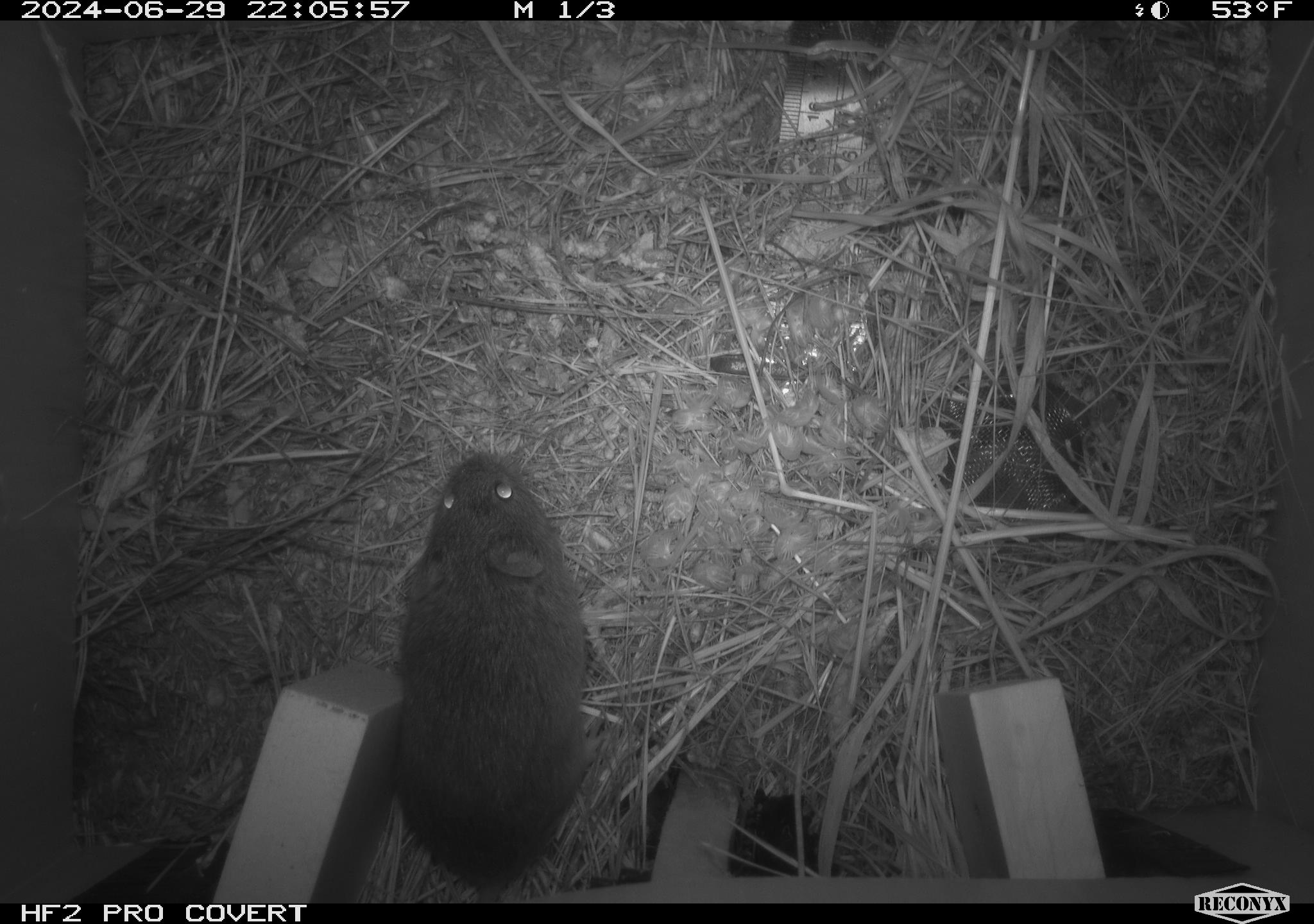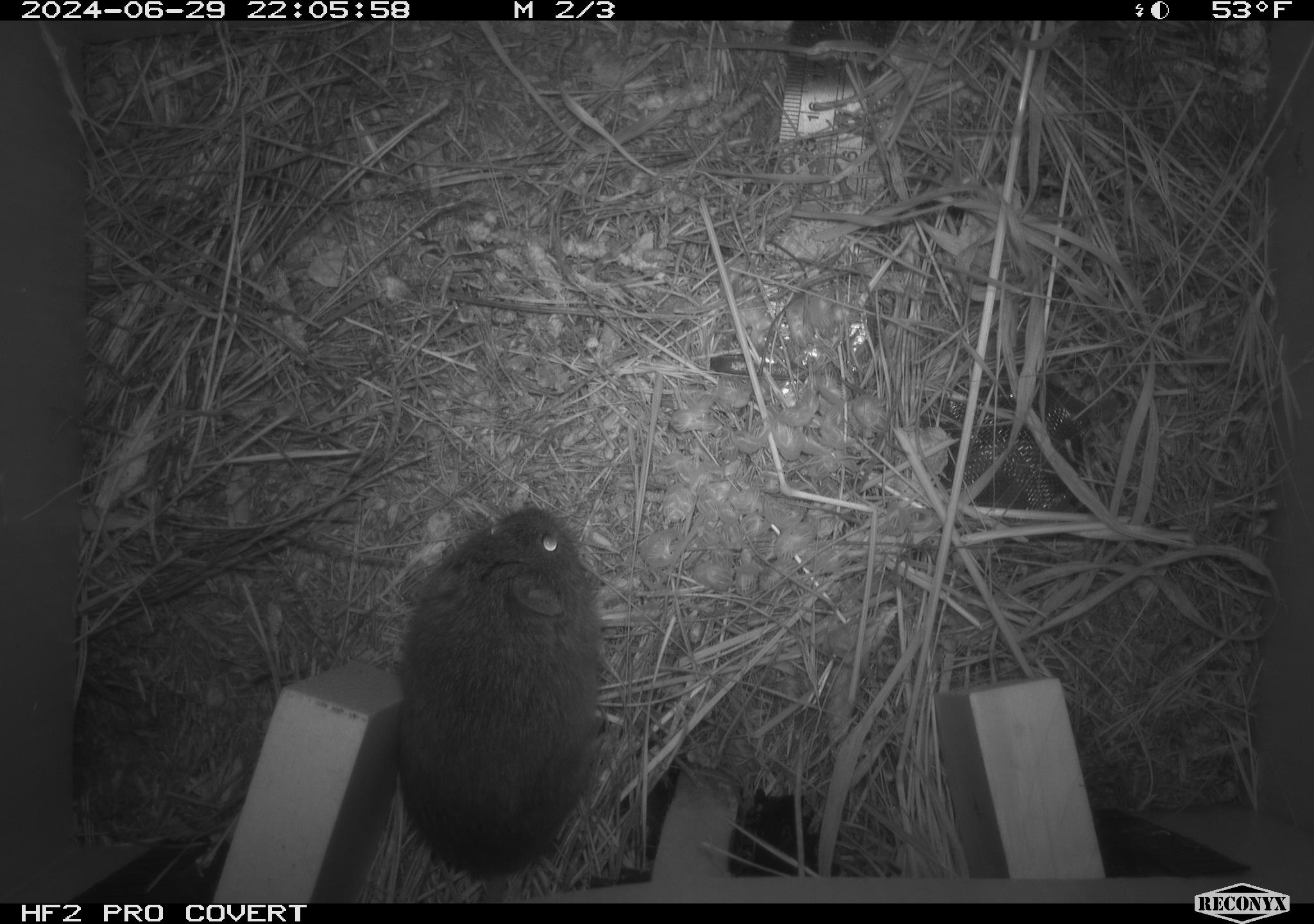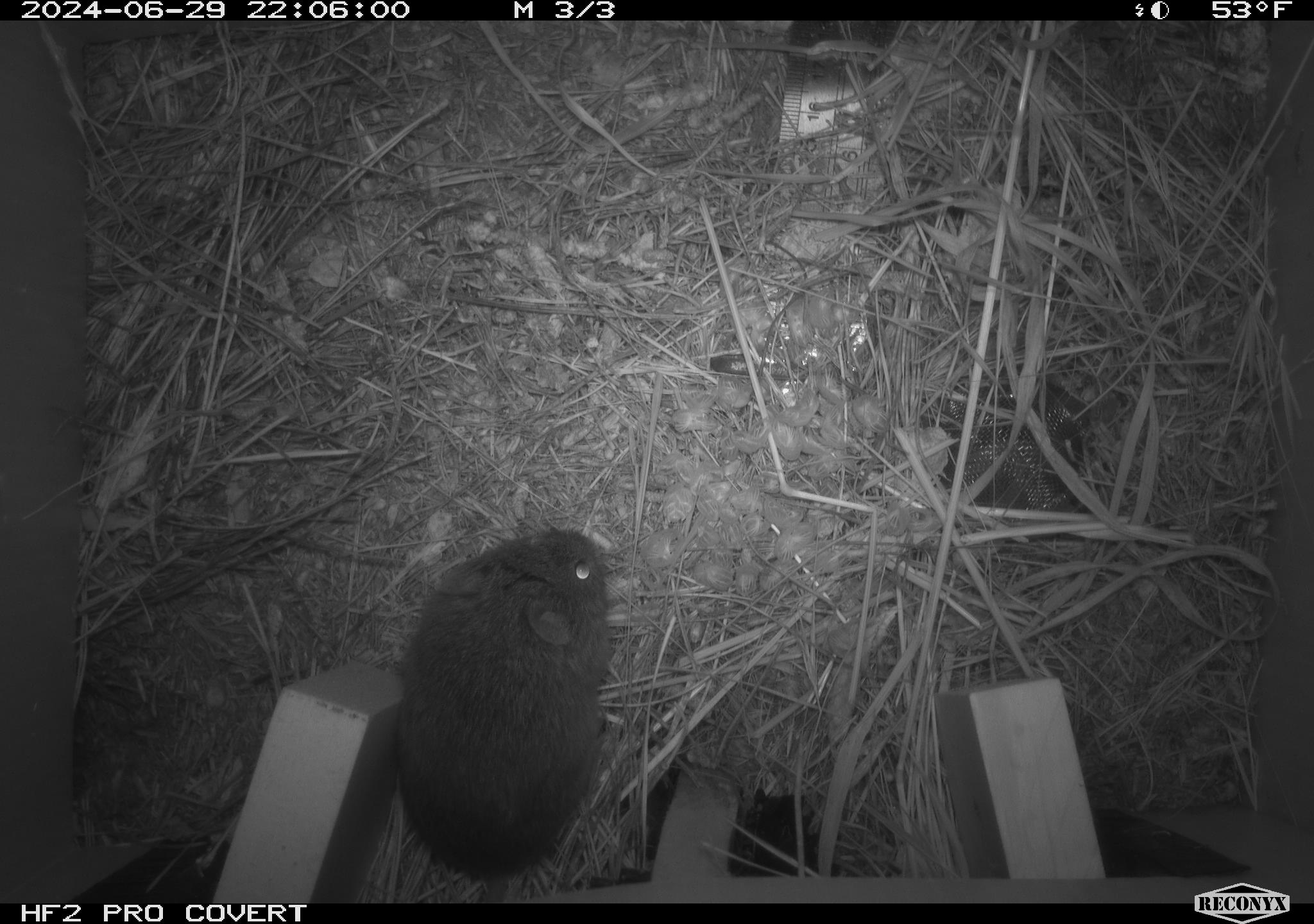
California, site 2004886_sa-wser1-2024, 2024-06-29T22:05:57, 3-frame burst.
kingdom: Animalia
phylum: Chordata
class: Mammalia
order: Rodentia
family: Cricetidae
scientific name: Arvicolinae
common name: voles, lemmings, and muskrats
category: arvicolinae subfamily